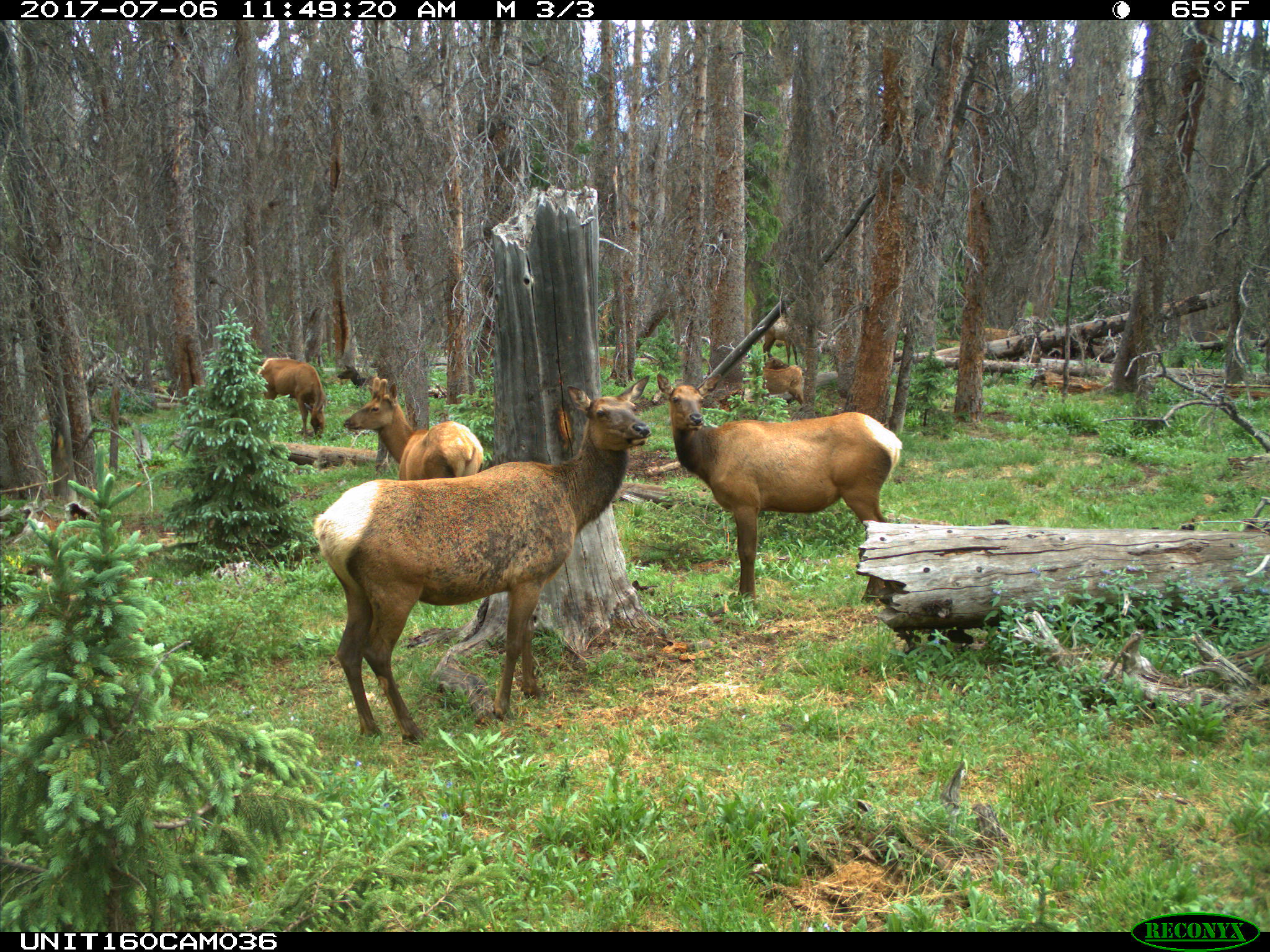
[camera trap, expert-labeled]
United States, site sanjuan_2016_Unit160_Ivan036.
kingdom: Animalia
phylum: Chordata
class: Mammalia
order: Artiodactyla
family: Cervidae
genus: Cervus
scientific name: Cervus elaphus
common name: red deer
Cervus elaphus (red deer).